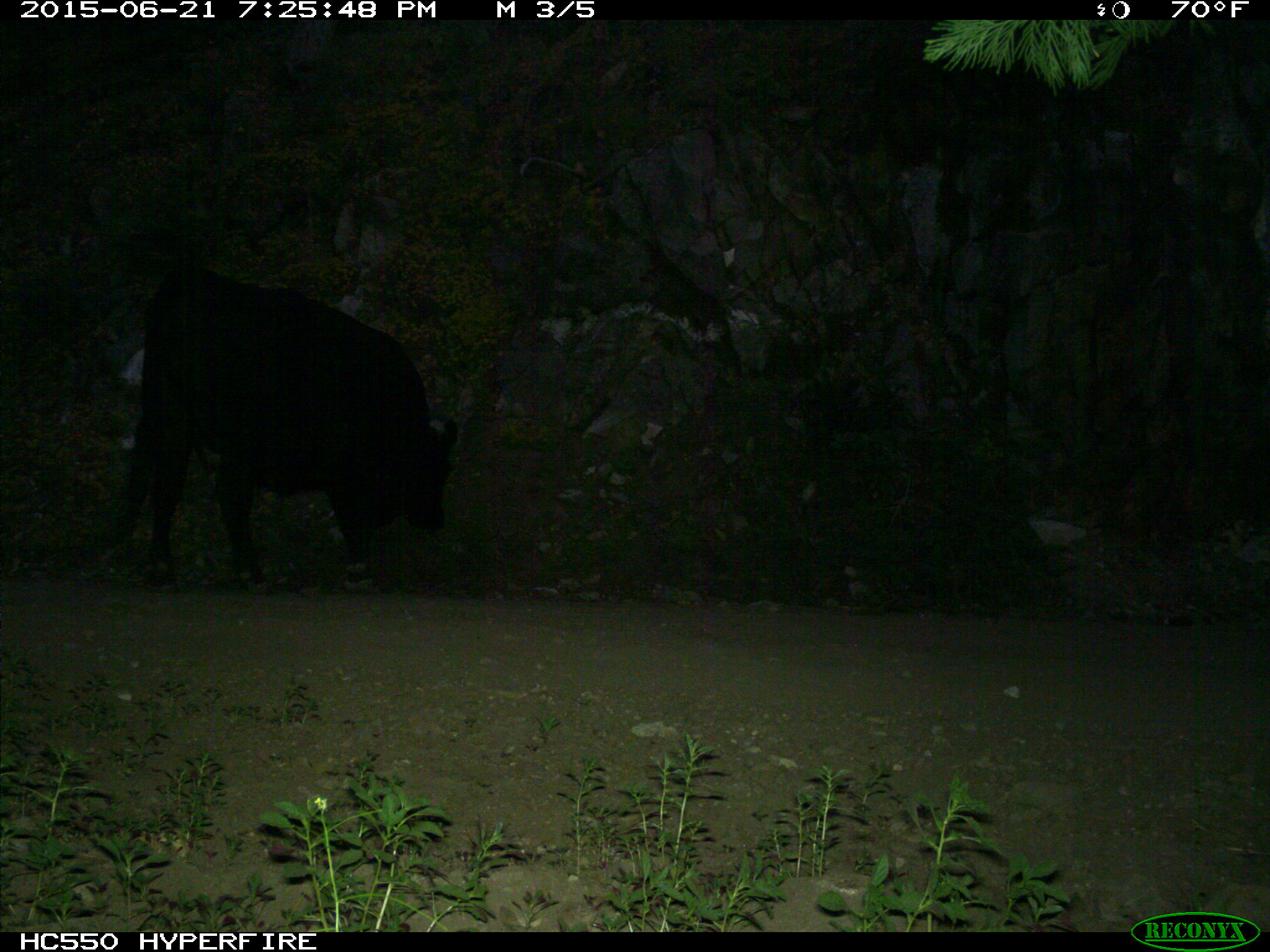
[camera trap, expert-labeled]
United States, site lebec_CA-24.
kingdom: Animalia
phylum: Chordata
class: Mammalia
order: Artiodactyla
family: Bovidae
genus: Bos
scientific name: Bos taurus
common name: domestic cow